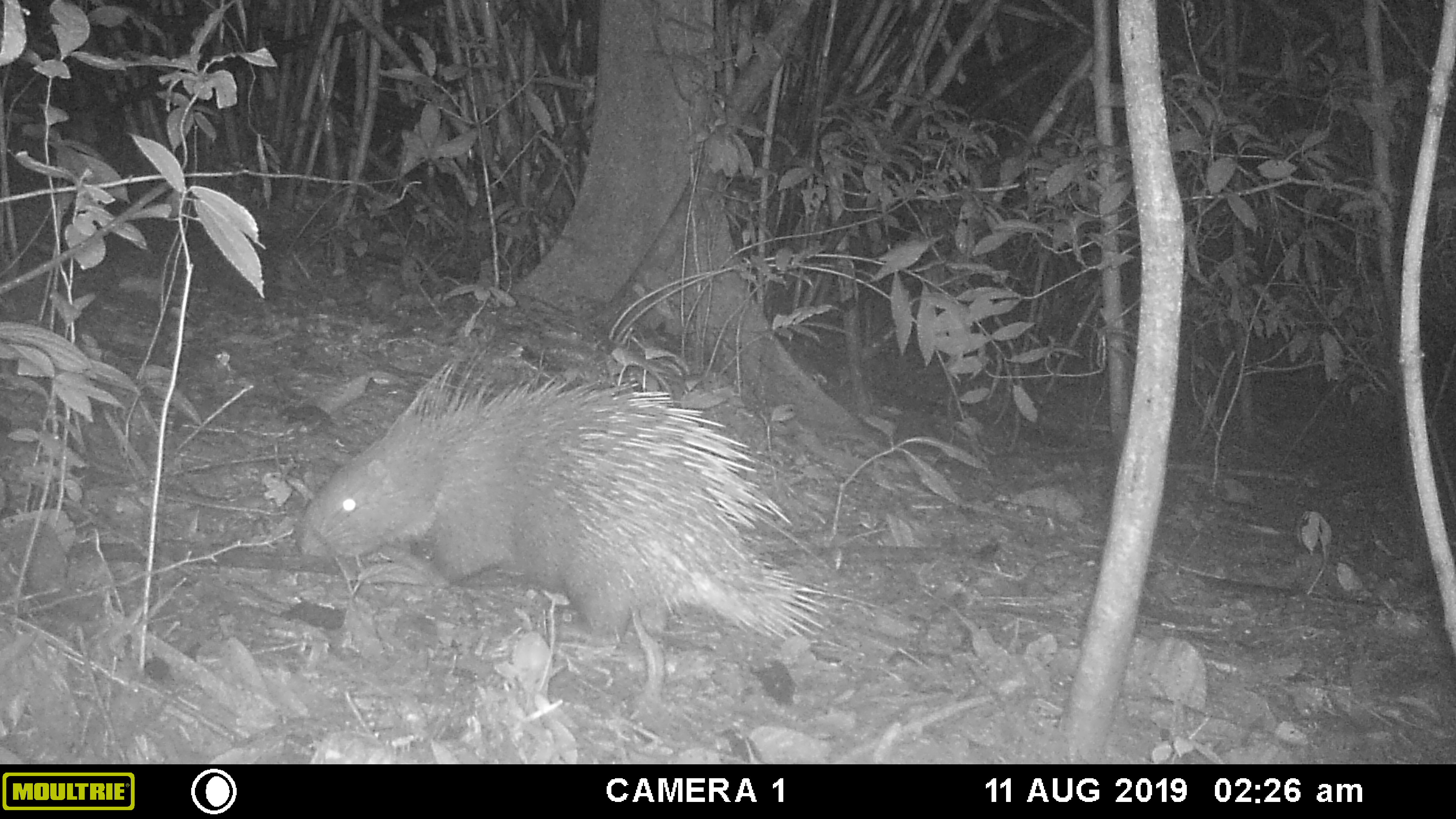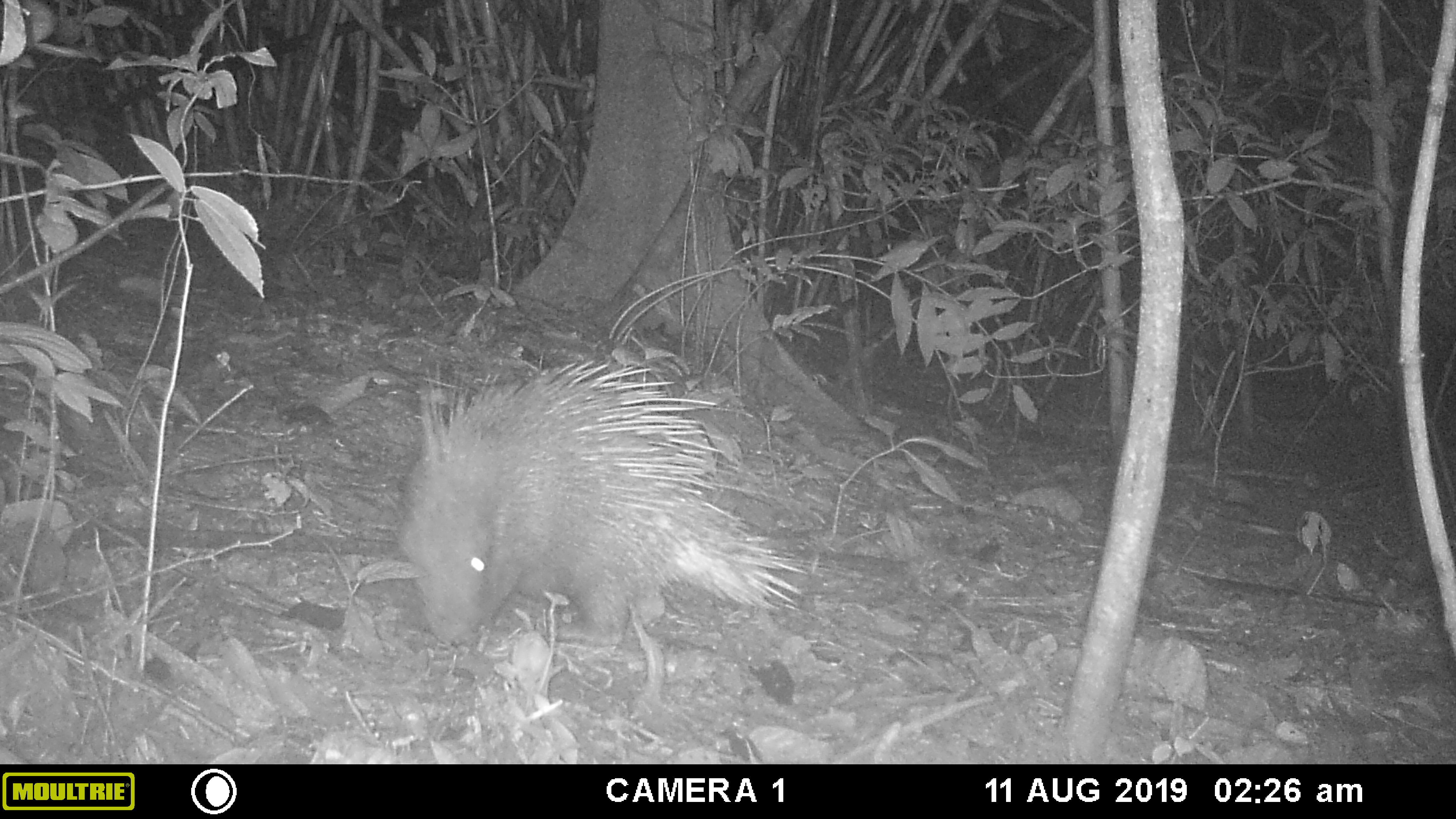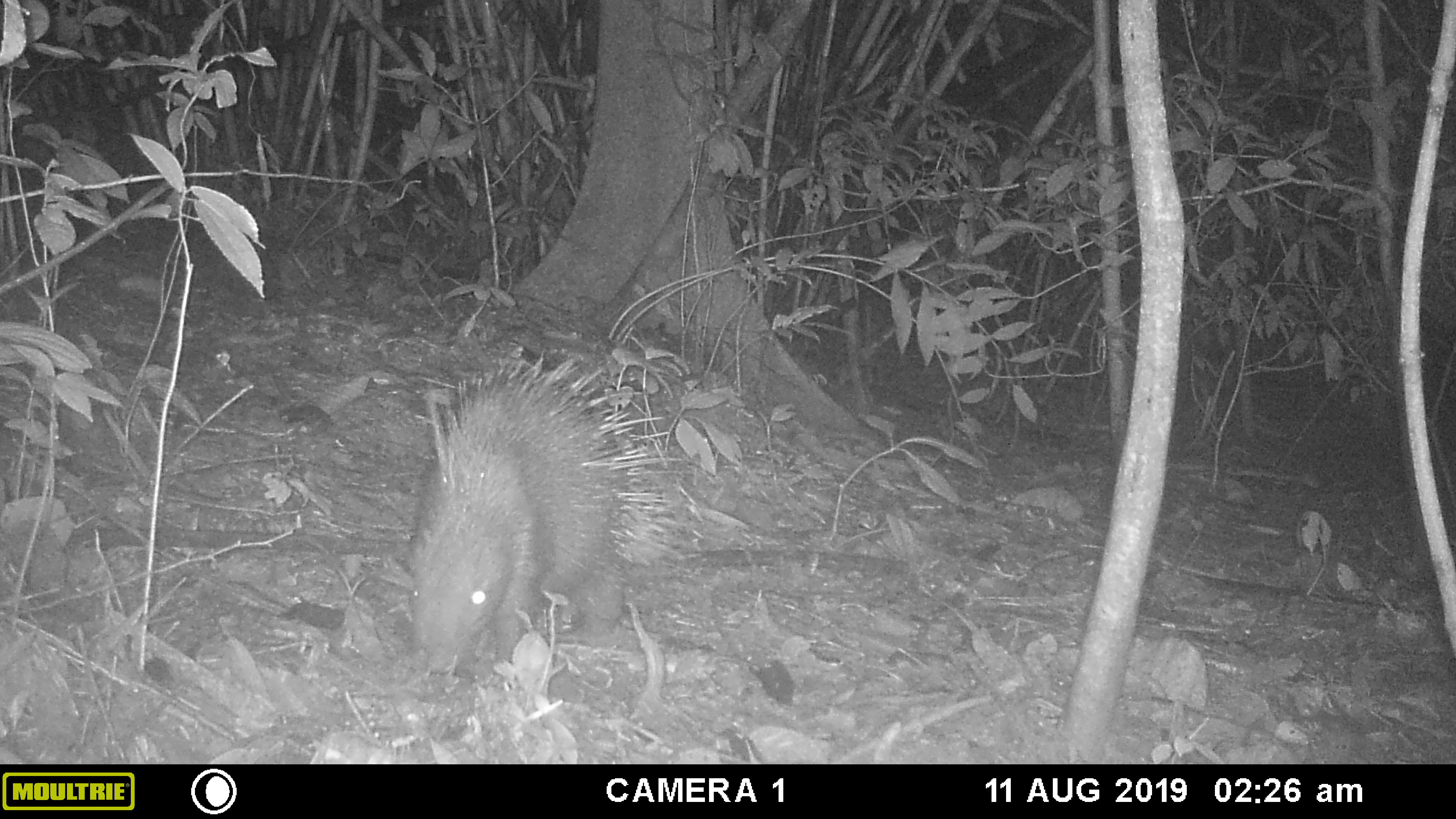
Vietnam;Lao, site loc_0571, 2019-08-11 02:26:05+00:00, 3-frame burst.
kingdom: Animalia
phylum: Chordata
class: Aves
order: Galliformes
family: Phasianidae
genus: Polyplectron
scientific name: Polyplectron bicalcaratum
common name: gray peacock-pheasant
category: grey peacock pheasant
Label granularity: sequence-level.